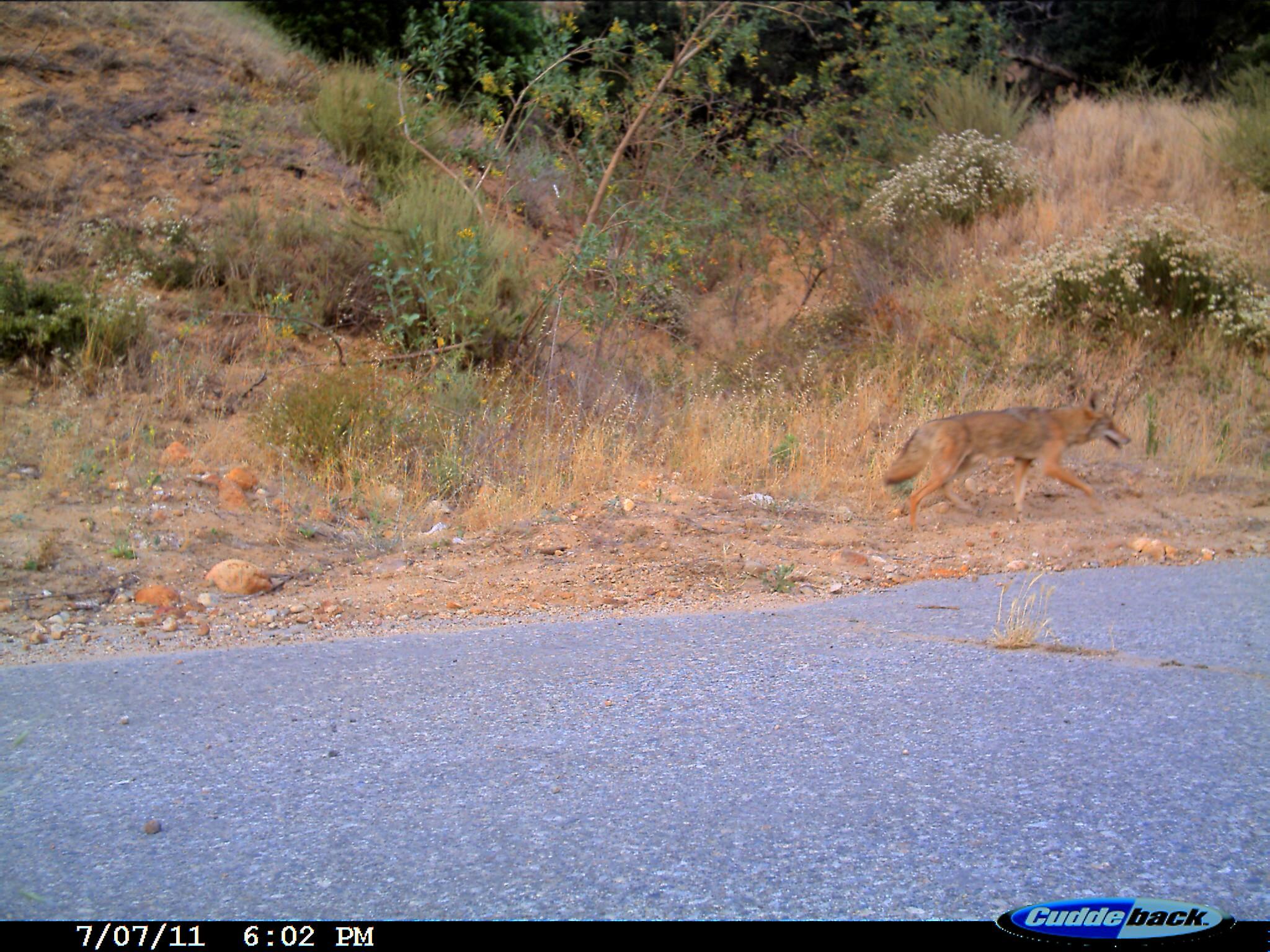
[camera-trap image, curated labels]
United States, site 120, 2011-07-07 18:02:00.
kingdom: Animalia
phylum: Chordata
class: Mammalia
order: Carnivora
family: Canidae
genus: Canis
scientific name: Canis latrans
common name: coyote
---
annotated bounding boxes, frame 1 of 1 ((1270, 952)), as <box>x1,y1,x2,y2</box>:
coyote: <box>870,382,1140,527</box>